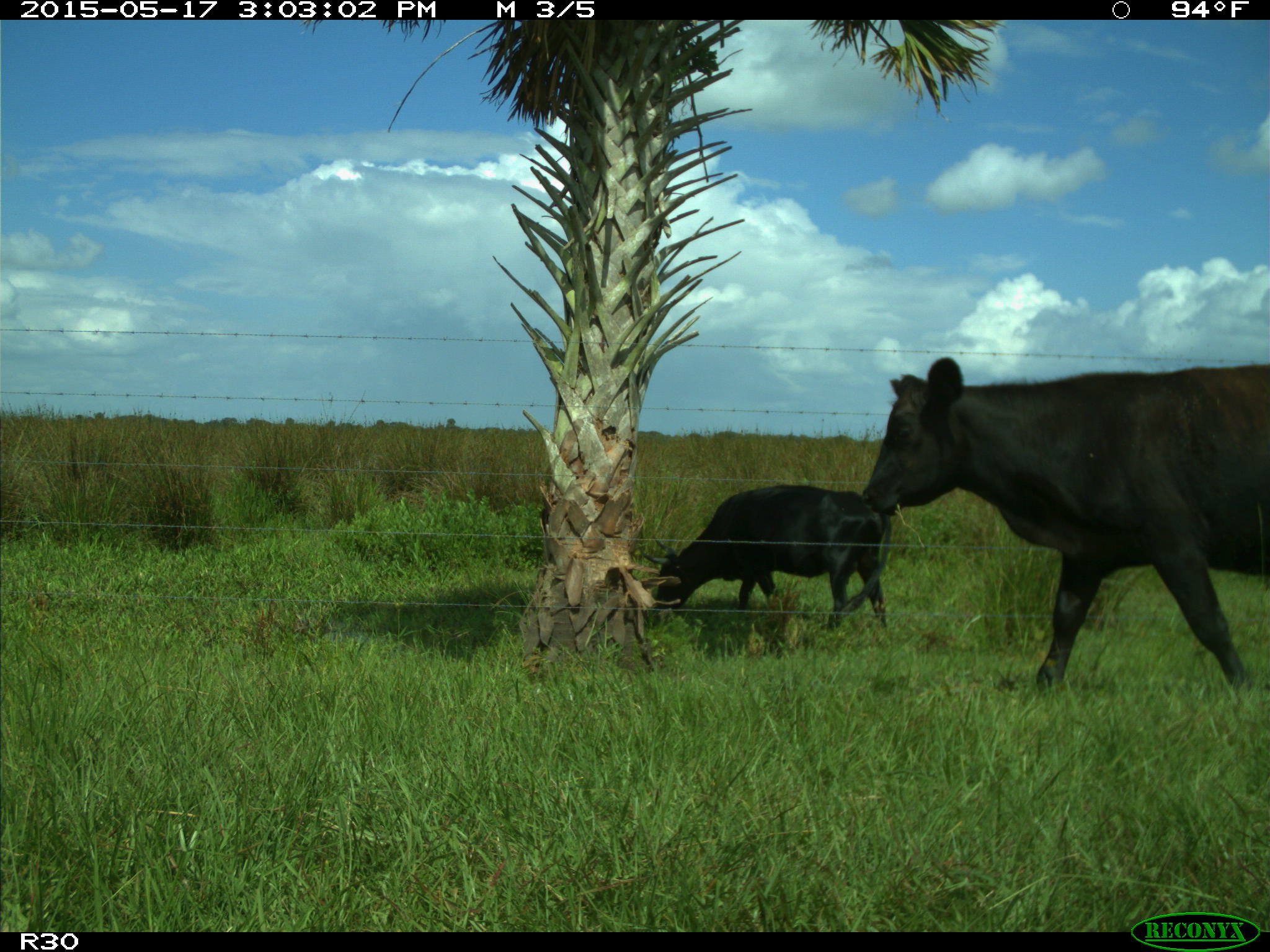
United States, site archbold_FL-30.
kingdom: Animalia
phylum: Chordata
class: Mammalia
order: Artiodactyla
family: Bovidae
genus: Bos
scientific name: Bos taurus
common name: domestic cow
Bos taurus (domestic cow).